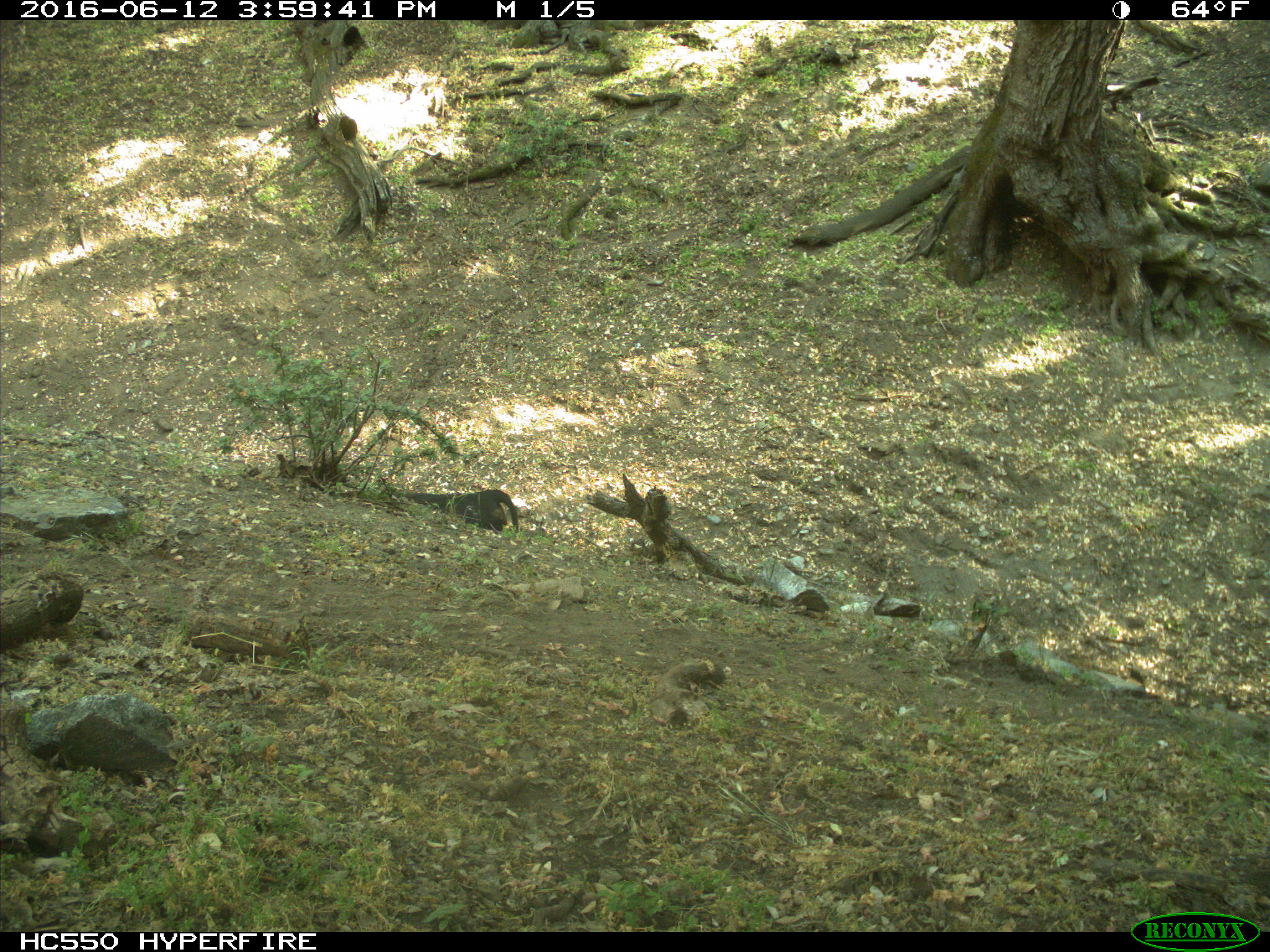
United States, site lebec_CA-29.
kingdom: Animalia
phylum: Chordata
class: Mammalia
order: Artiodactyla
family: Bovidae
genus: Bos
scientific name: Bos taurus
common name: domestic cow